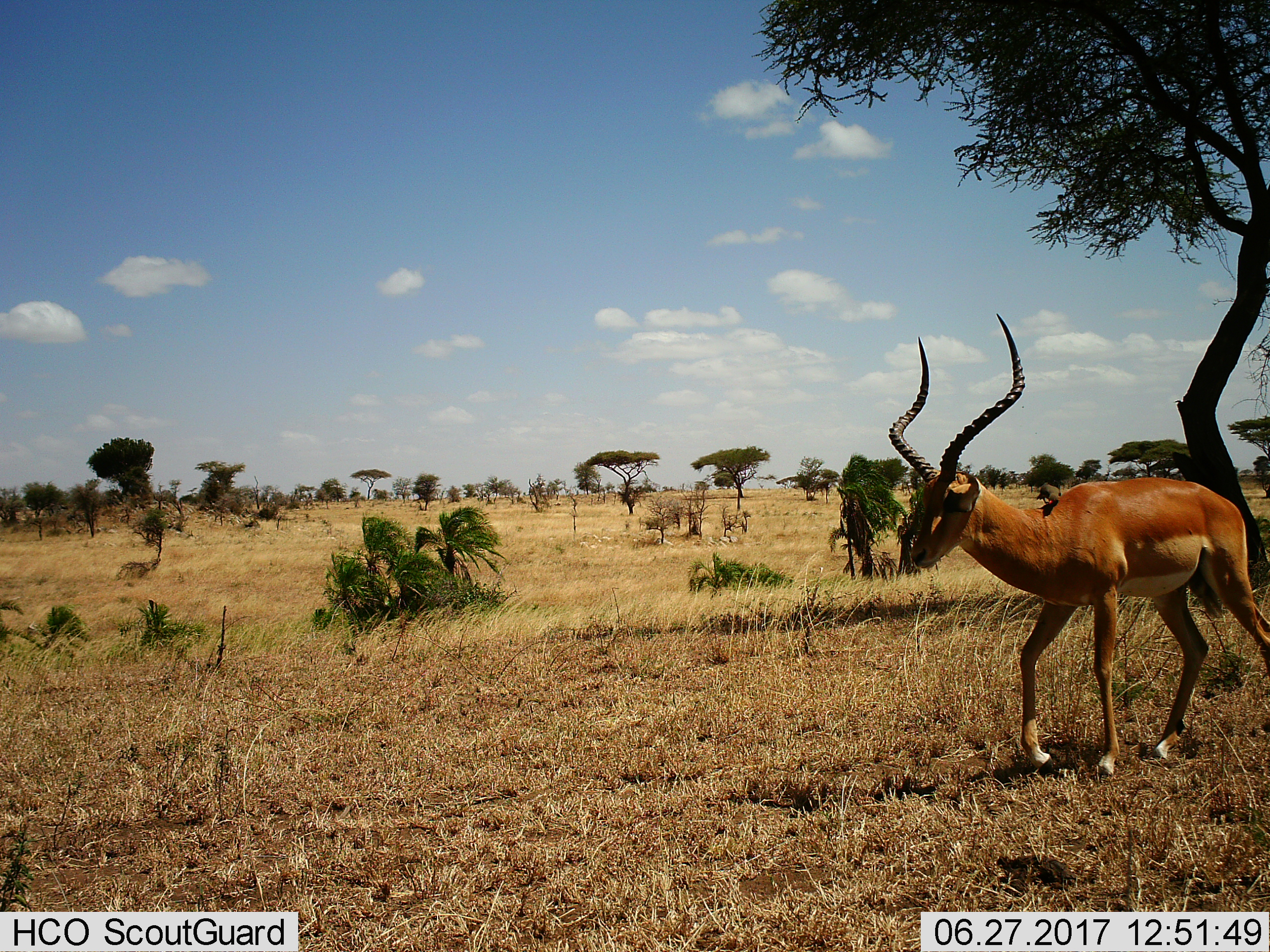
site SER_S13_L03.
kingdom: Animalia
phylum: Chordata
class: Mammalia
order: Artiodactyla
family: Bovidae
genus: Aepyceros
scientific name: Aepyceros melampus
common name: impala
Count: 1.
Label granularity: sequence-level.